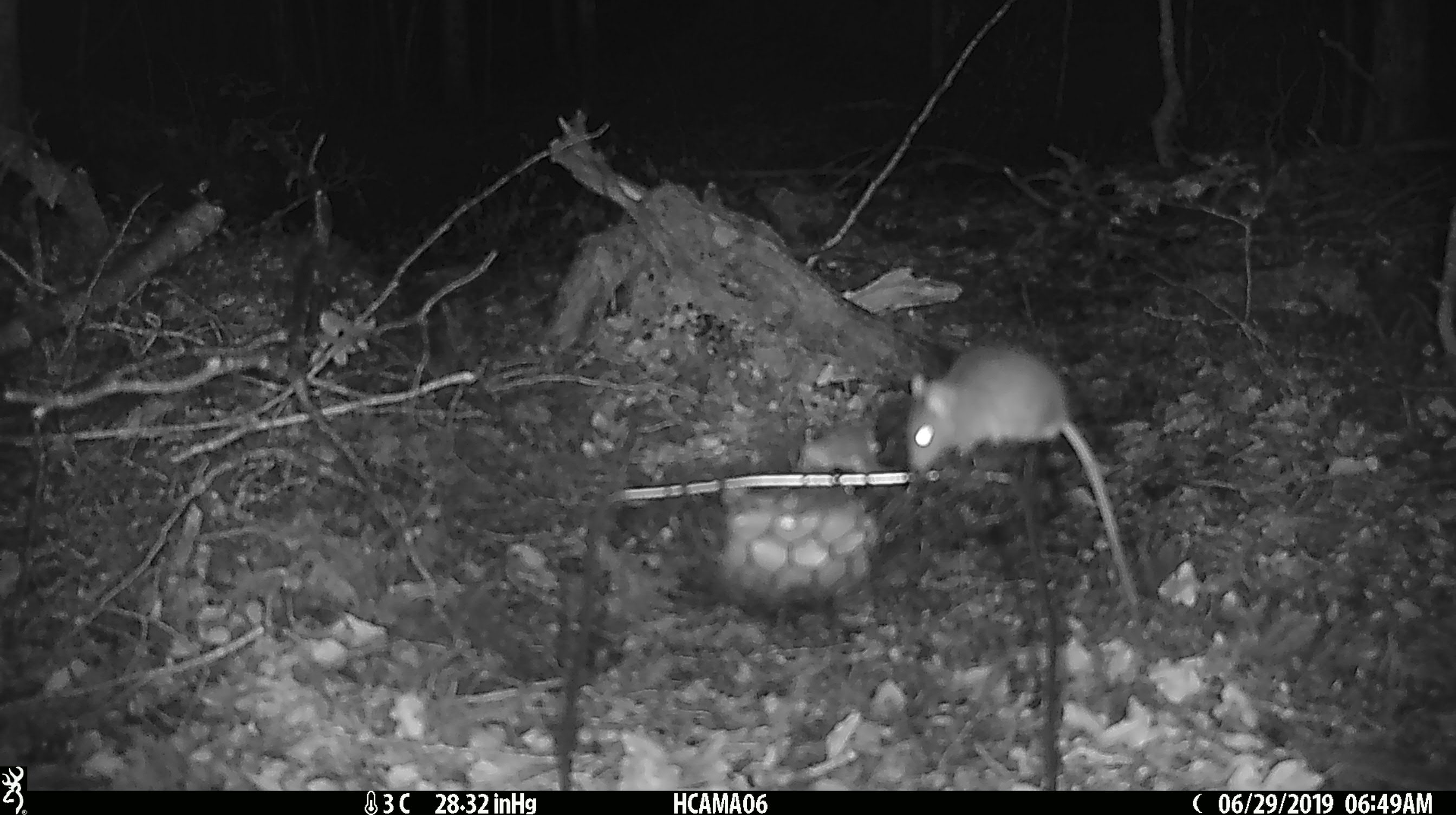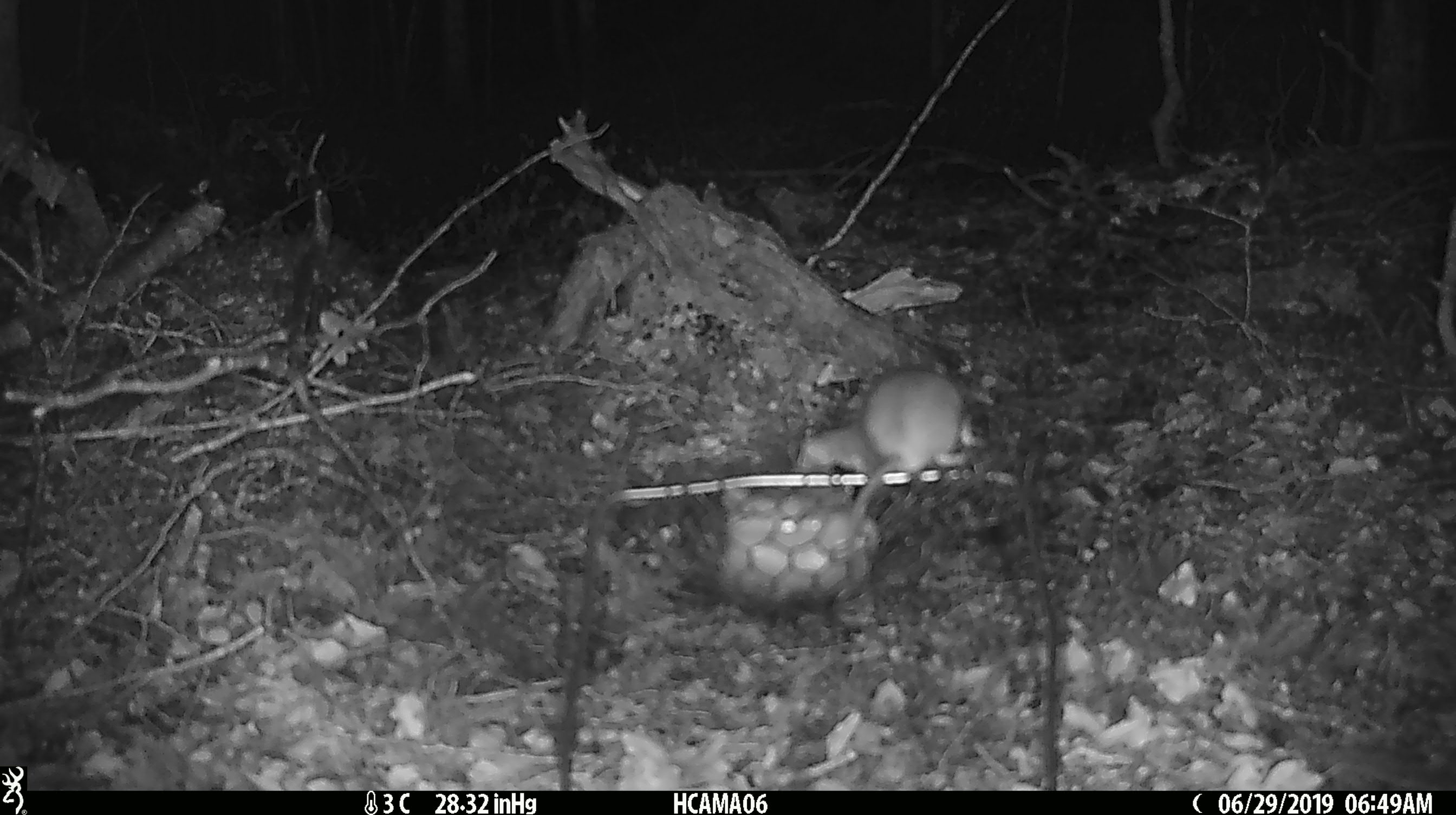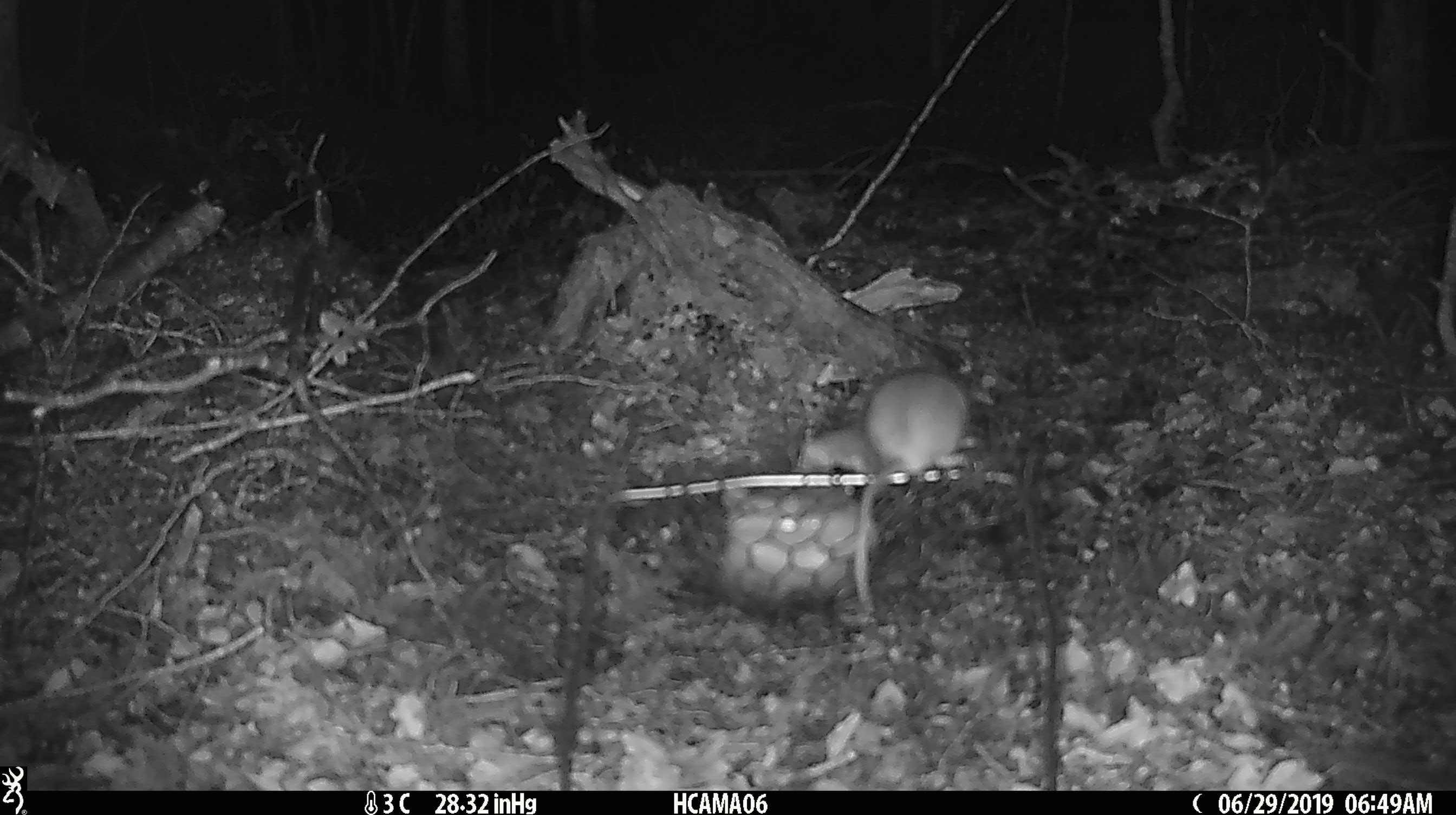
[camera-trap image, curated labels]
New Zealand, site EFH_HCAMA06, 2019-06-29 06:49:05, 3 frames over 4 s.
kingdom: Animalia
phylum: Chordata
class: Mammalia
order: Rodentia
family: Muridae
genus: Mus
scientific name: Mus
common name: mouse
Mouse (Mus).